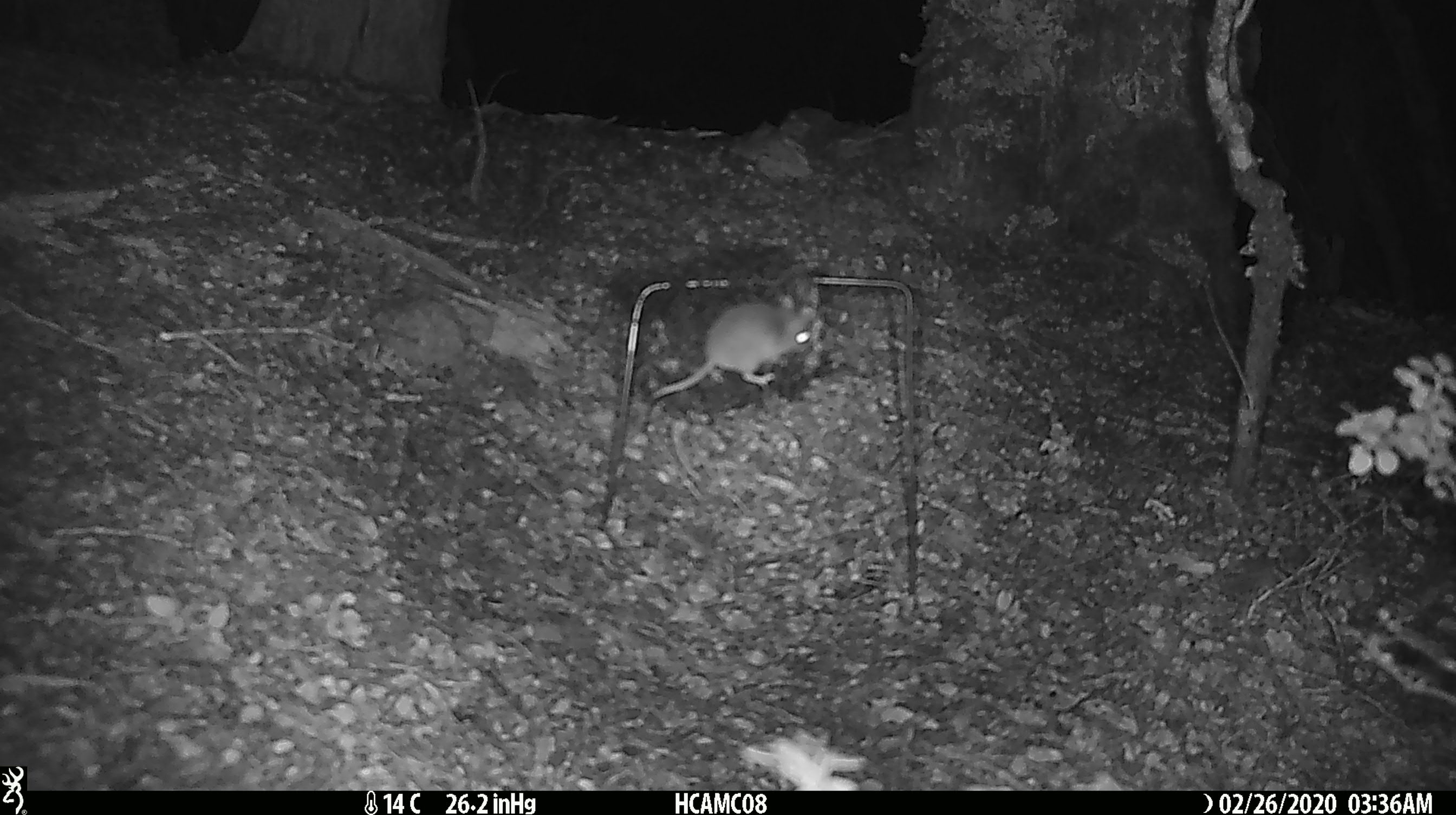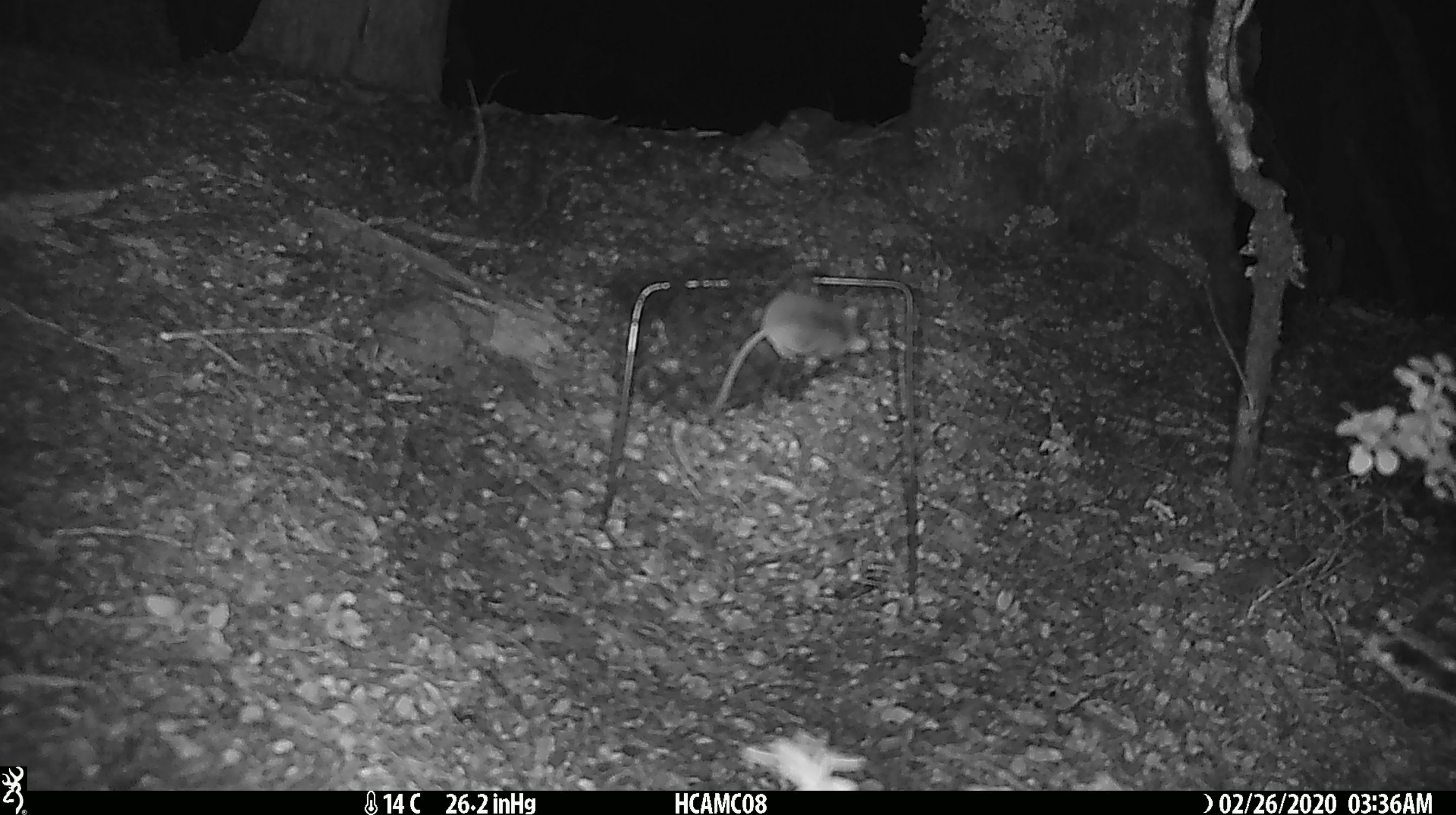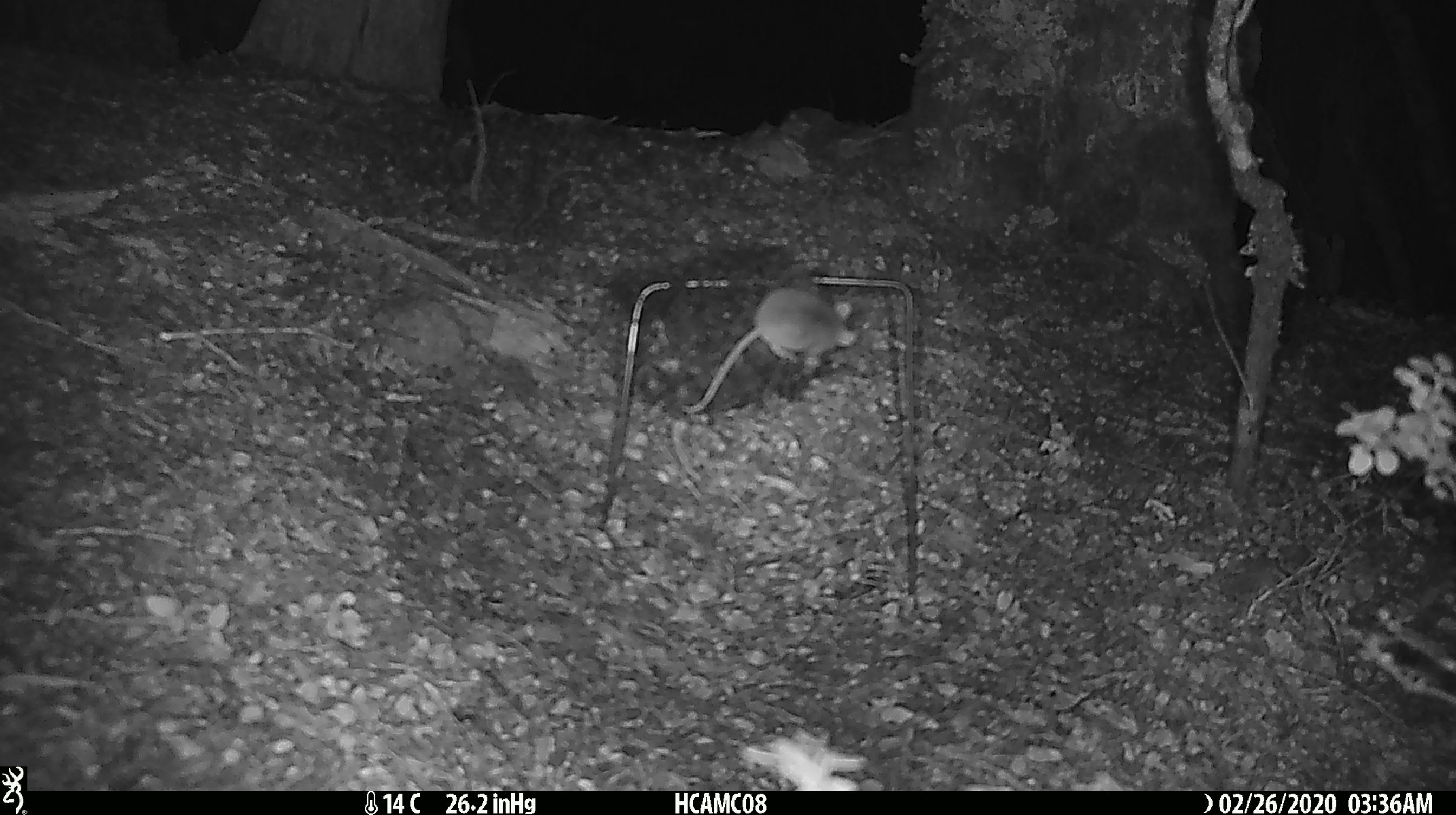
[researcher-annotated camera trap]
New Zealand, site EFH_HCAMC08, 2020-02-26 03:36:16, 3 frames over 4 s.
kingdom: Animalia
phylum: Chordata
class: Mammalia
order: Rodentia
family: Muridae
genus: Mus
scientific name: Mus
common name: mouse